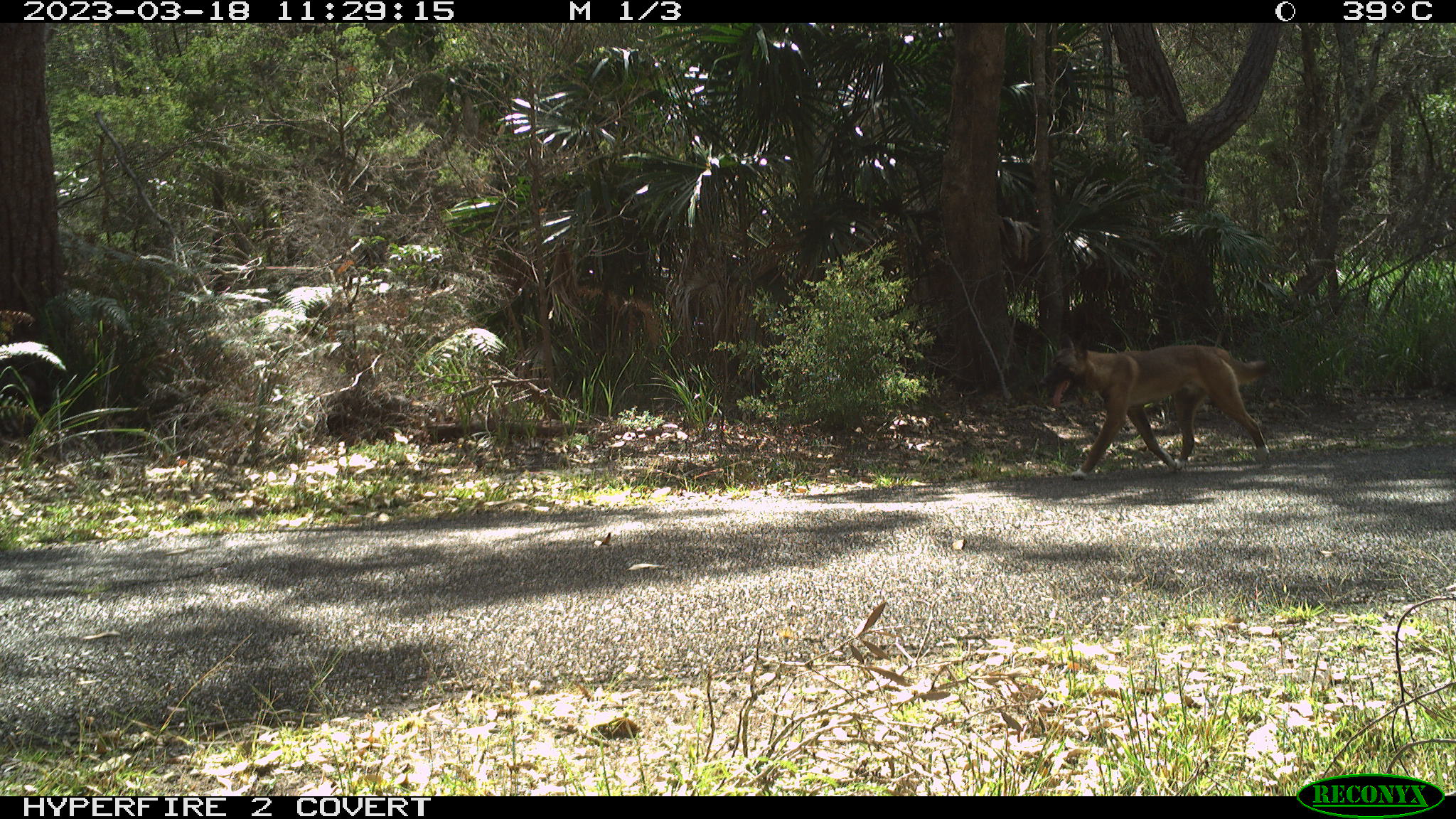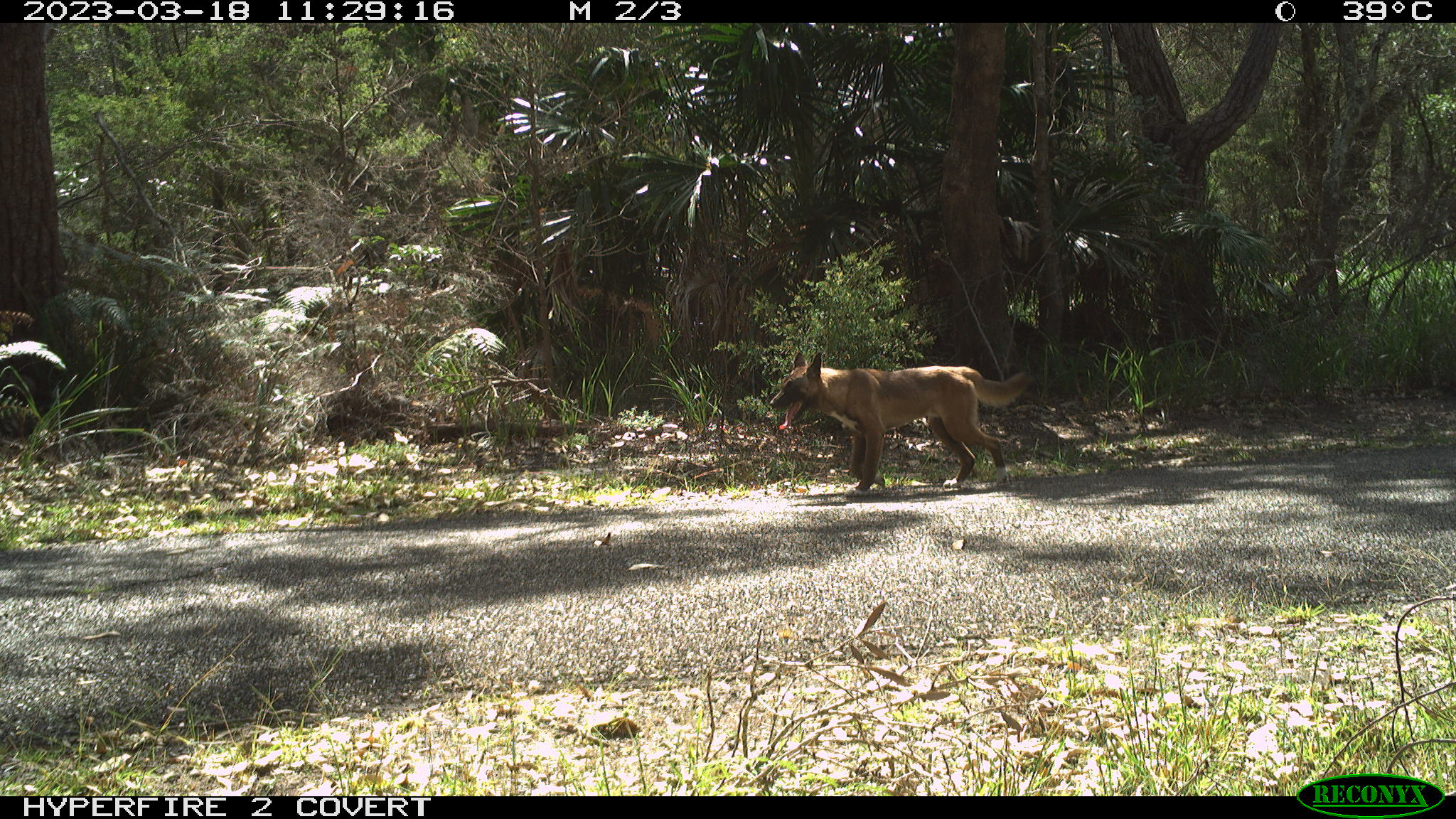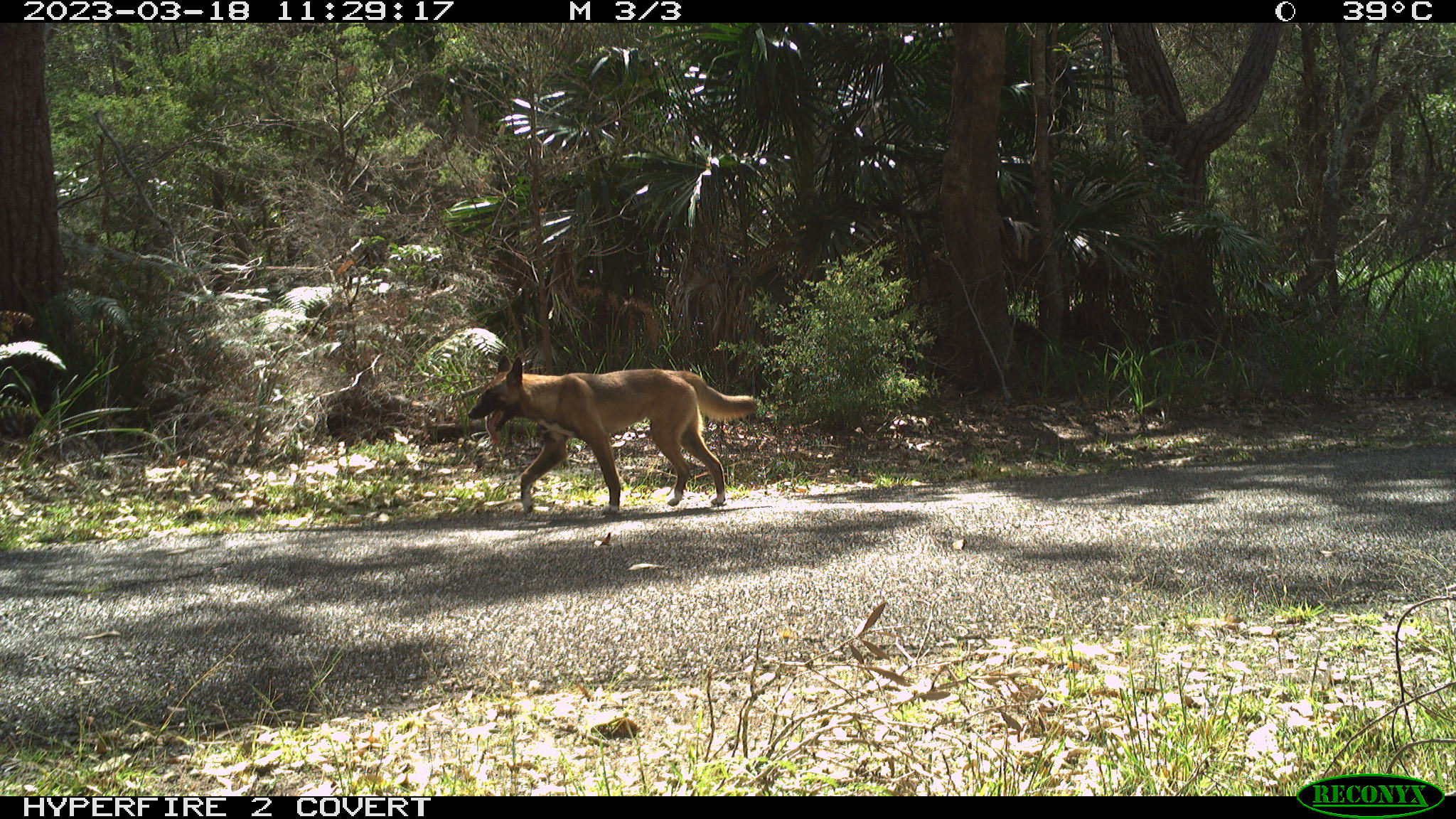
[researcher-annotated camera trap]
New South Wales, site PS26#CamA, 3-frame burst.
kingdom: Animalia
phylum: Chordata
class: Mammalia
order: Carnivora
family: Canidae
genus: Canis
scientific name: Canis familiaris dingo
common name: dingo